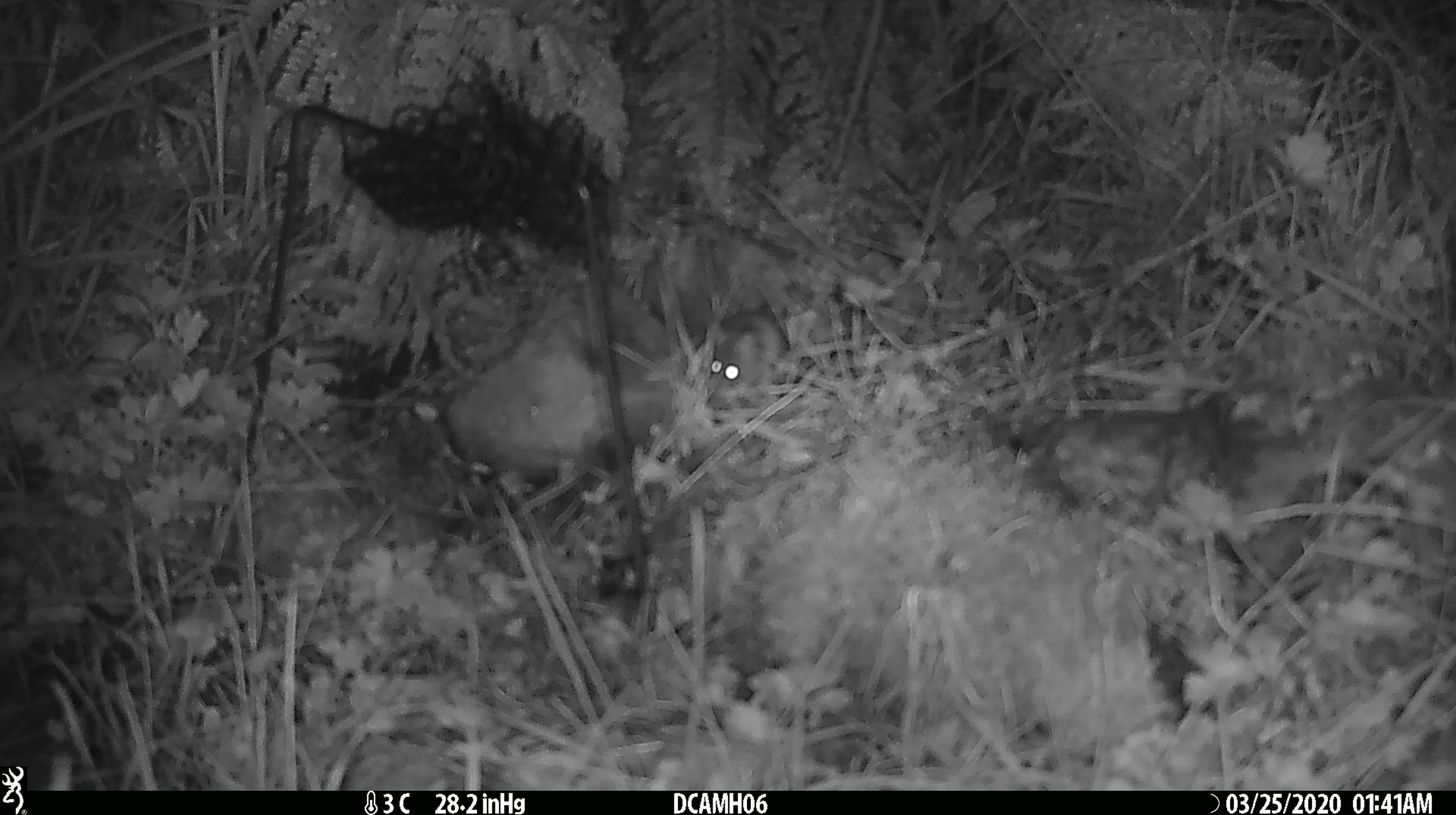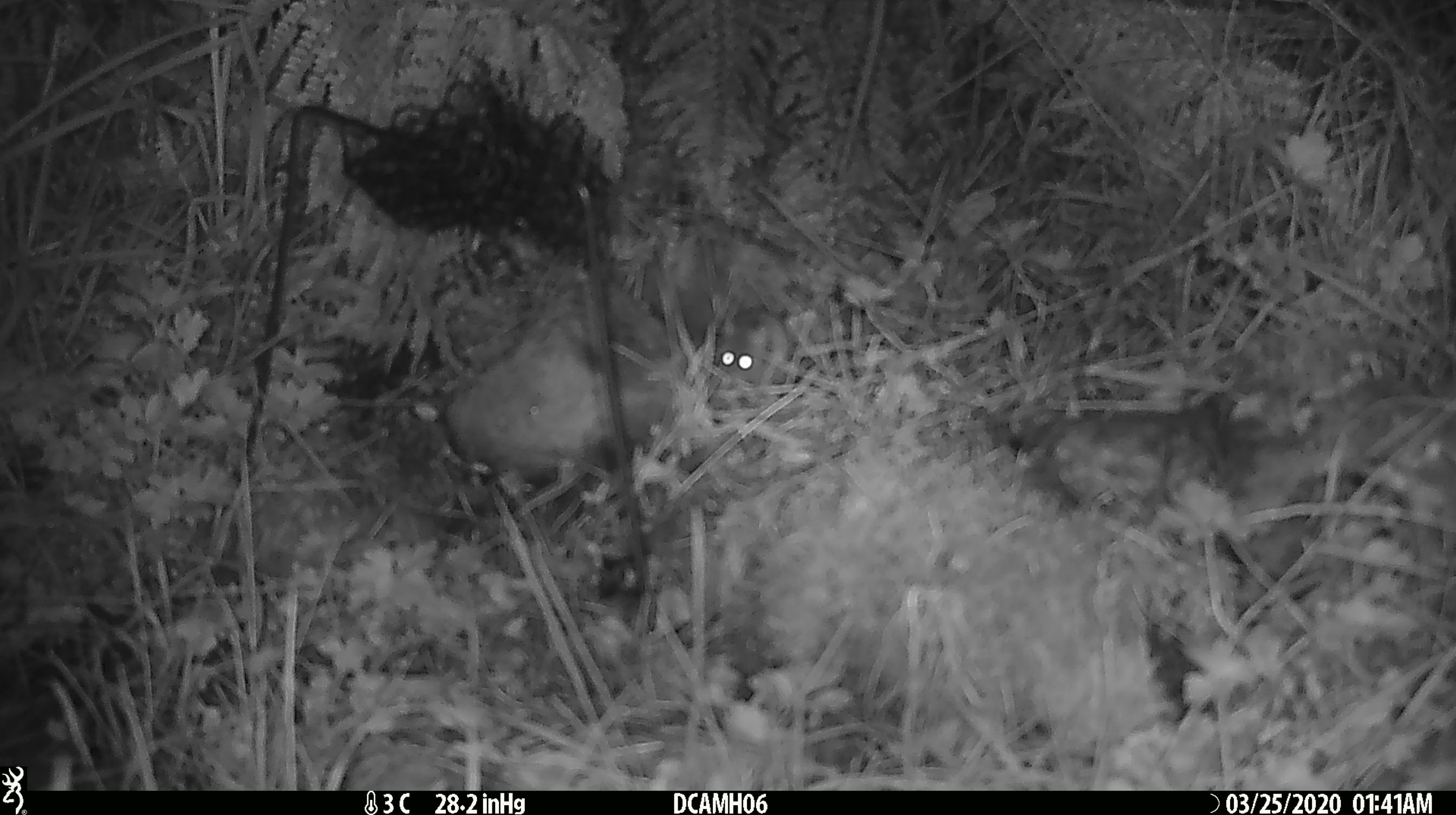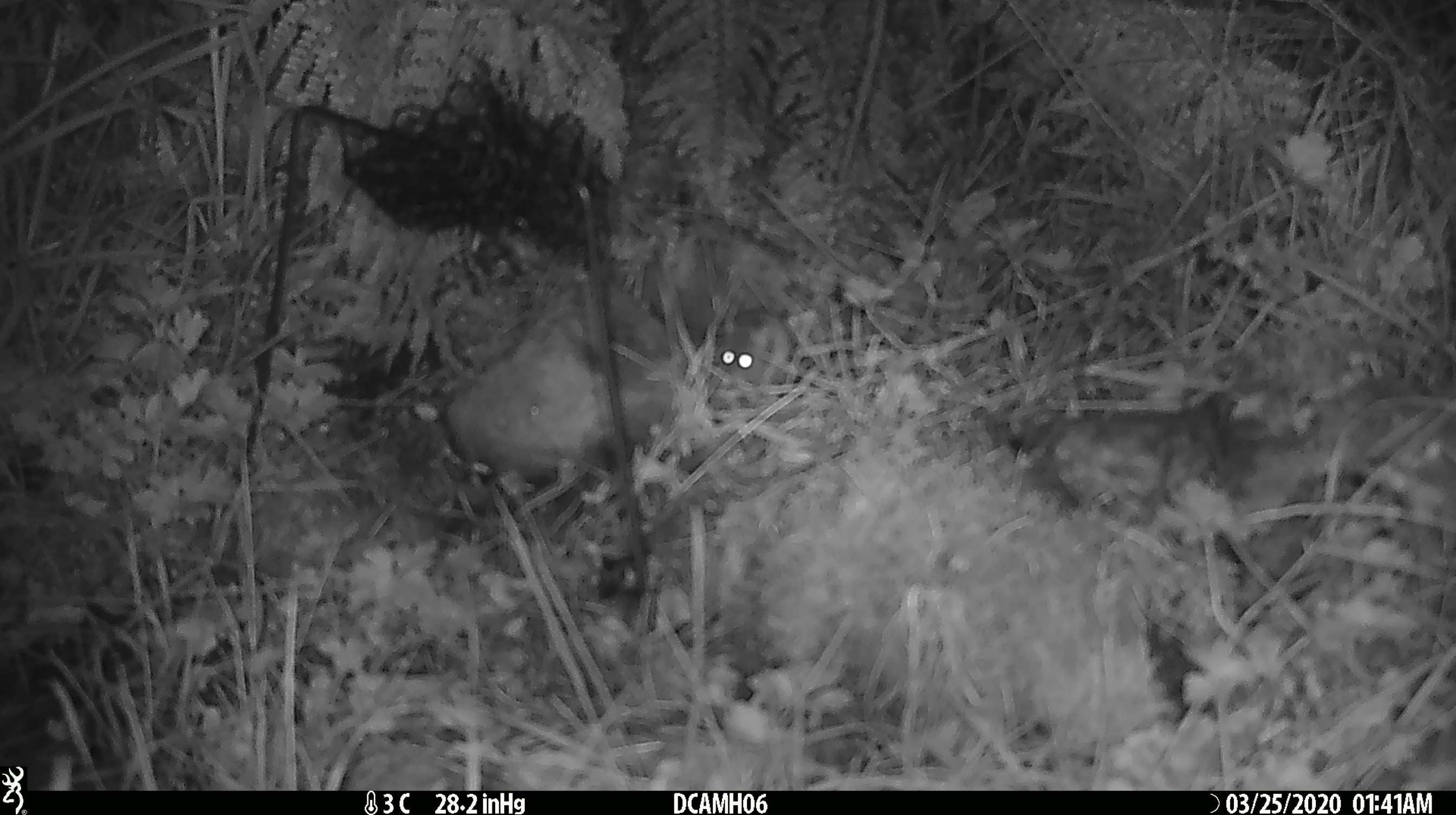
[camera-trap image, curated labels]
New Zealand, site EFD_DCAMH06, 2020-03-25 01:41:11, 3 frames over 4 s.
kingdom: Animalia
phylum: Chordata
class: Mammalia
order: Rodentia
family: Muridae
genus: Mus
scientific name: Mus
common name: mouse